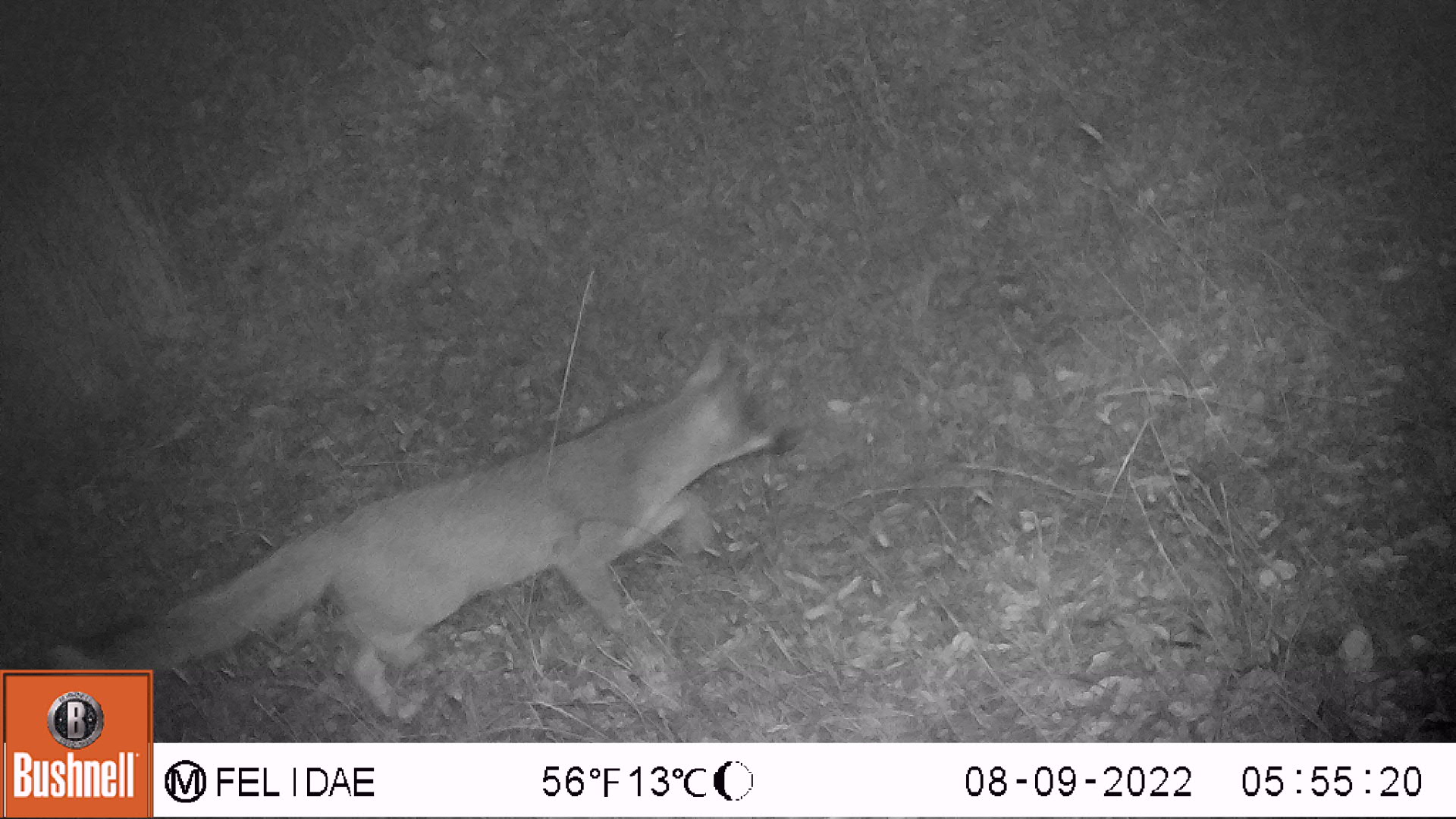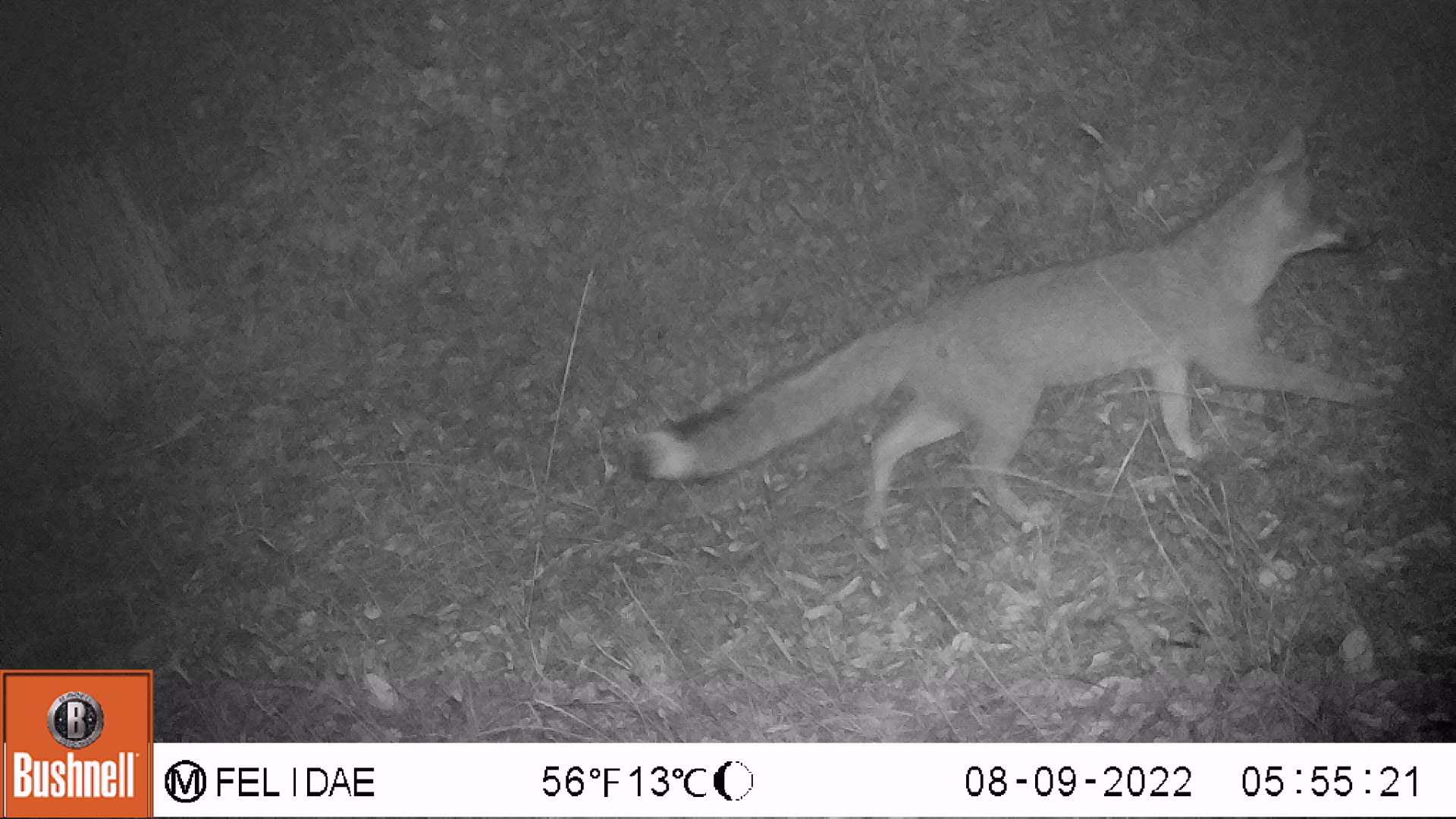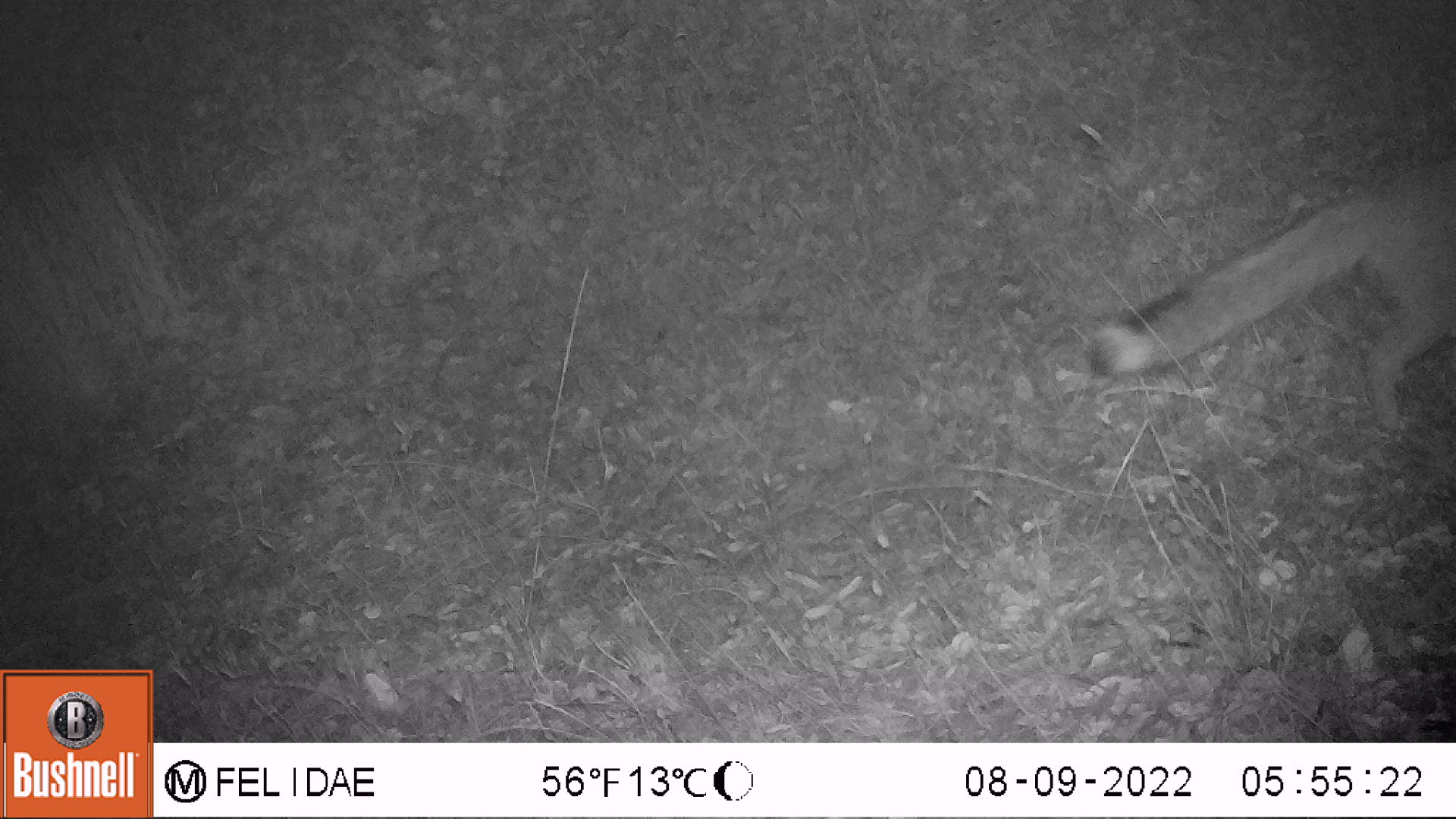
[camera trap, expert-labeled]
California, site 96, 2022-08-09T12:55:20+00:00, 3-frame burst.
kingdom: Animalia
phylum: Chordata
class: Mammalia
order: Carnivora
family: Canidae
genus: Urocyon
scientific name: Urocyon cinereoargenteus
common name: gray fox